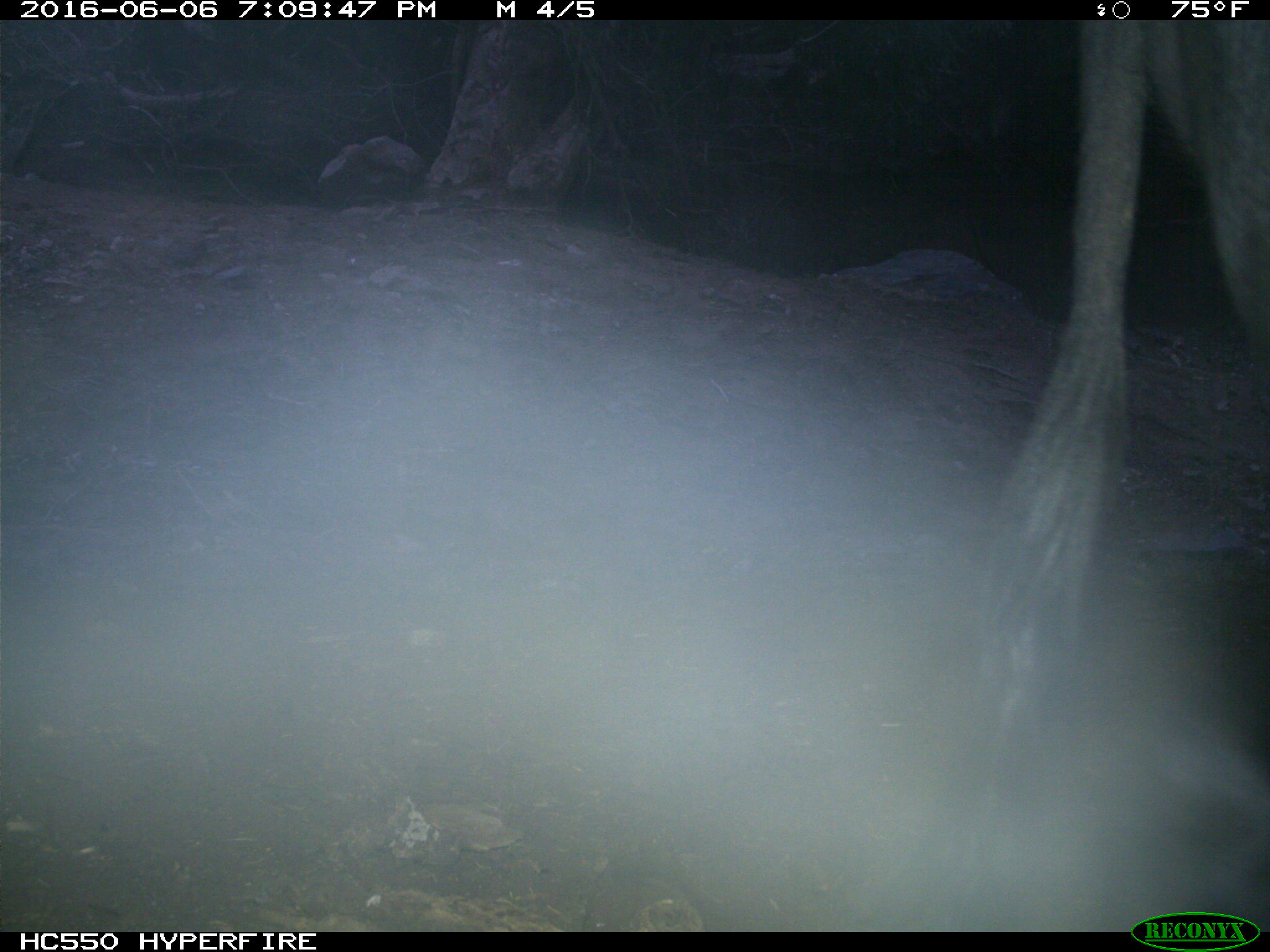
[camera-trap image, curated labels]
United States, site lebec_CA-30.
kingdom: Animalia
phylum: Chordata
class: Mammalia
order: Artiodactyla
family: Bovidae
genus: Bos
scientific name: Bos taurus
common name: domestic cow